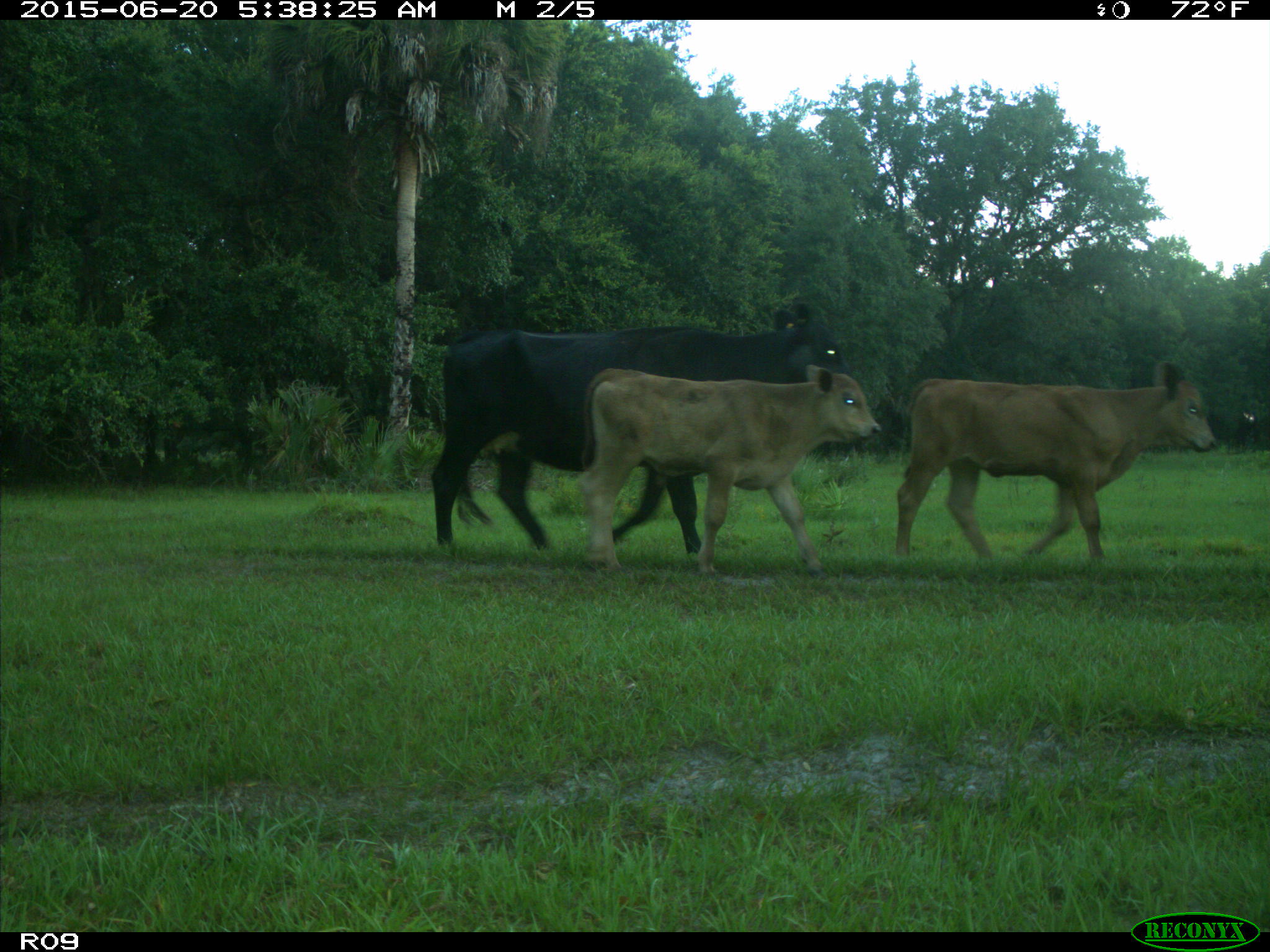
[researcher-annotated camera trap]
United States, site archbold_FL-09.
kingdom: Animalia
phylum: Chordata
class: Mammalia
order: Artiodactyla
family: Bovidae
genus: Bos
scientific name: Bos taurus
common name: domestic cow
Bos taurus (domestic cow).